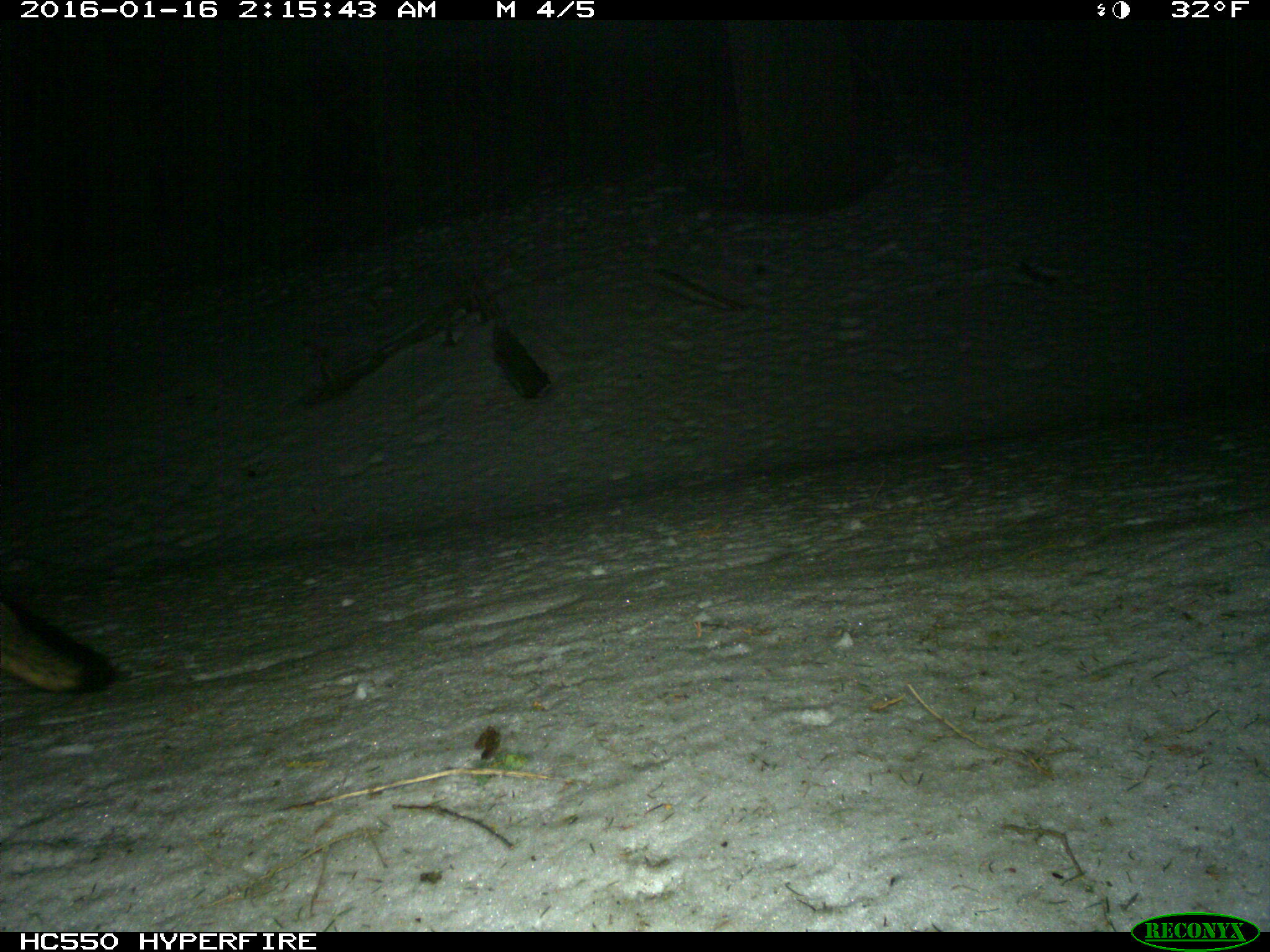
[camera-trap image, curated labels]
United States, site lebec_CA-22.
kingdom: Animalia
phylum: Chordata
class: Mammalia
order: Carnivora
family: Canidae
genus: Urocyon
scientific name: Urocyon cinereoargenteus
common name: gray fox